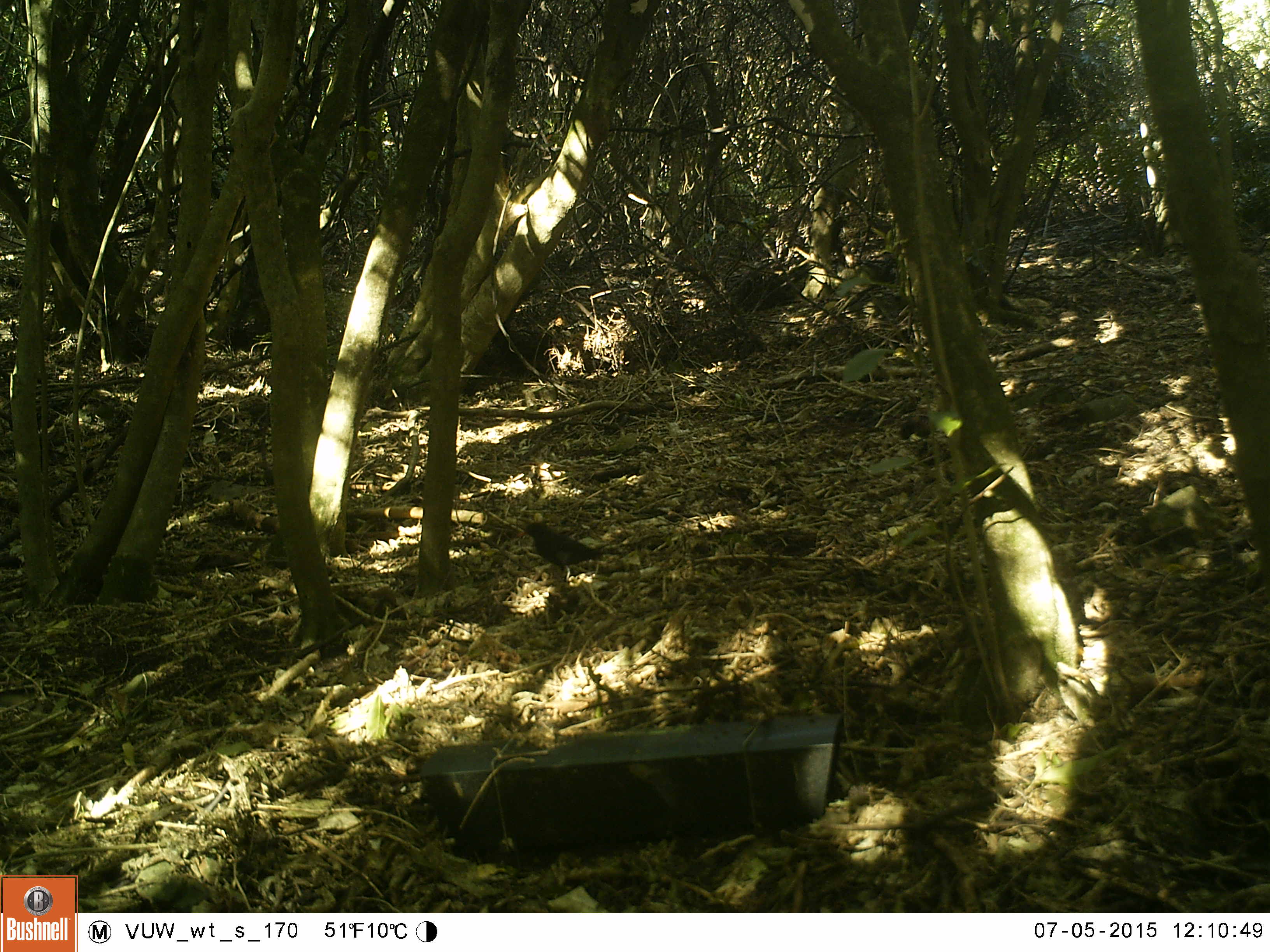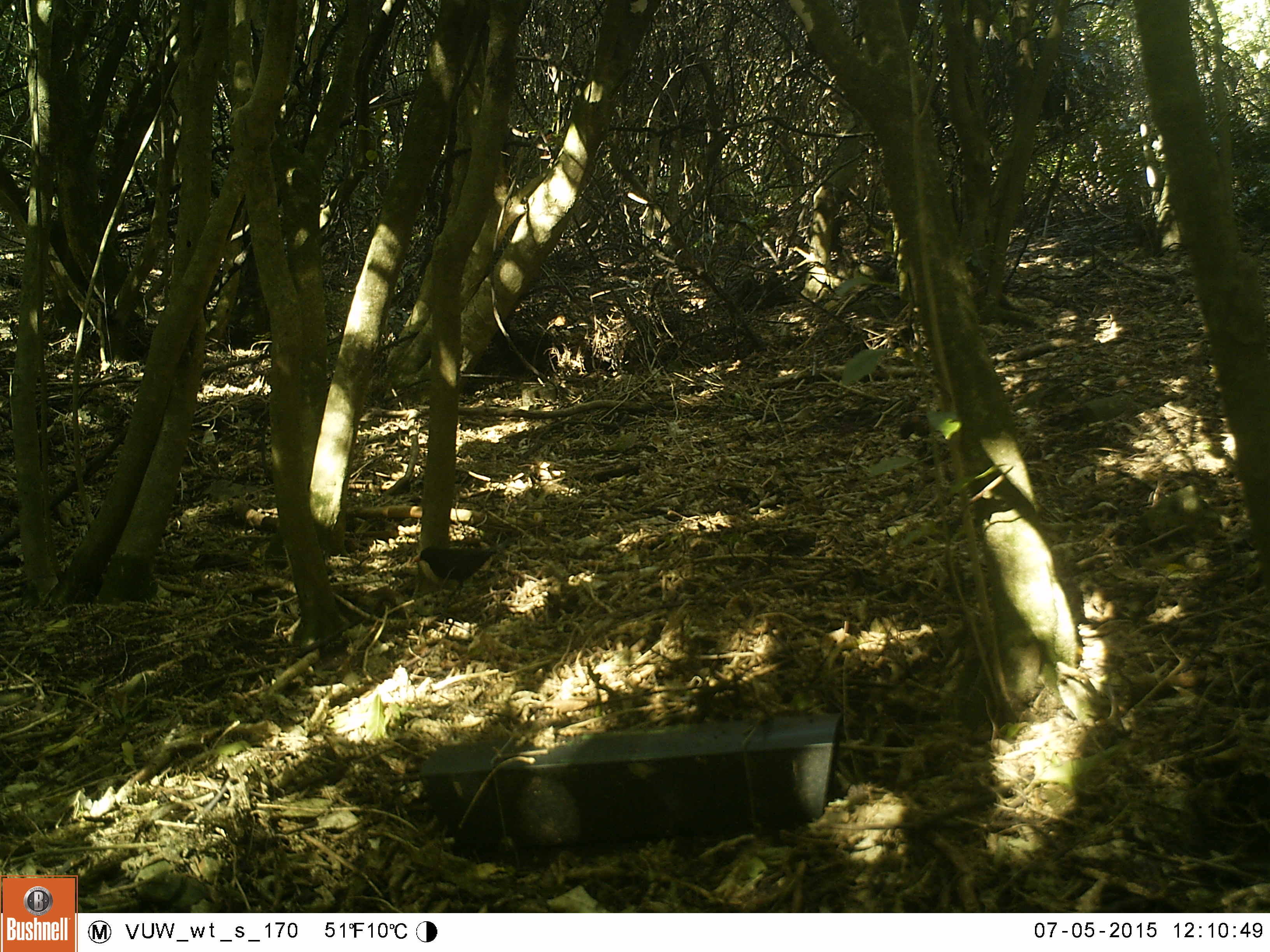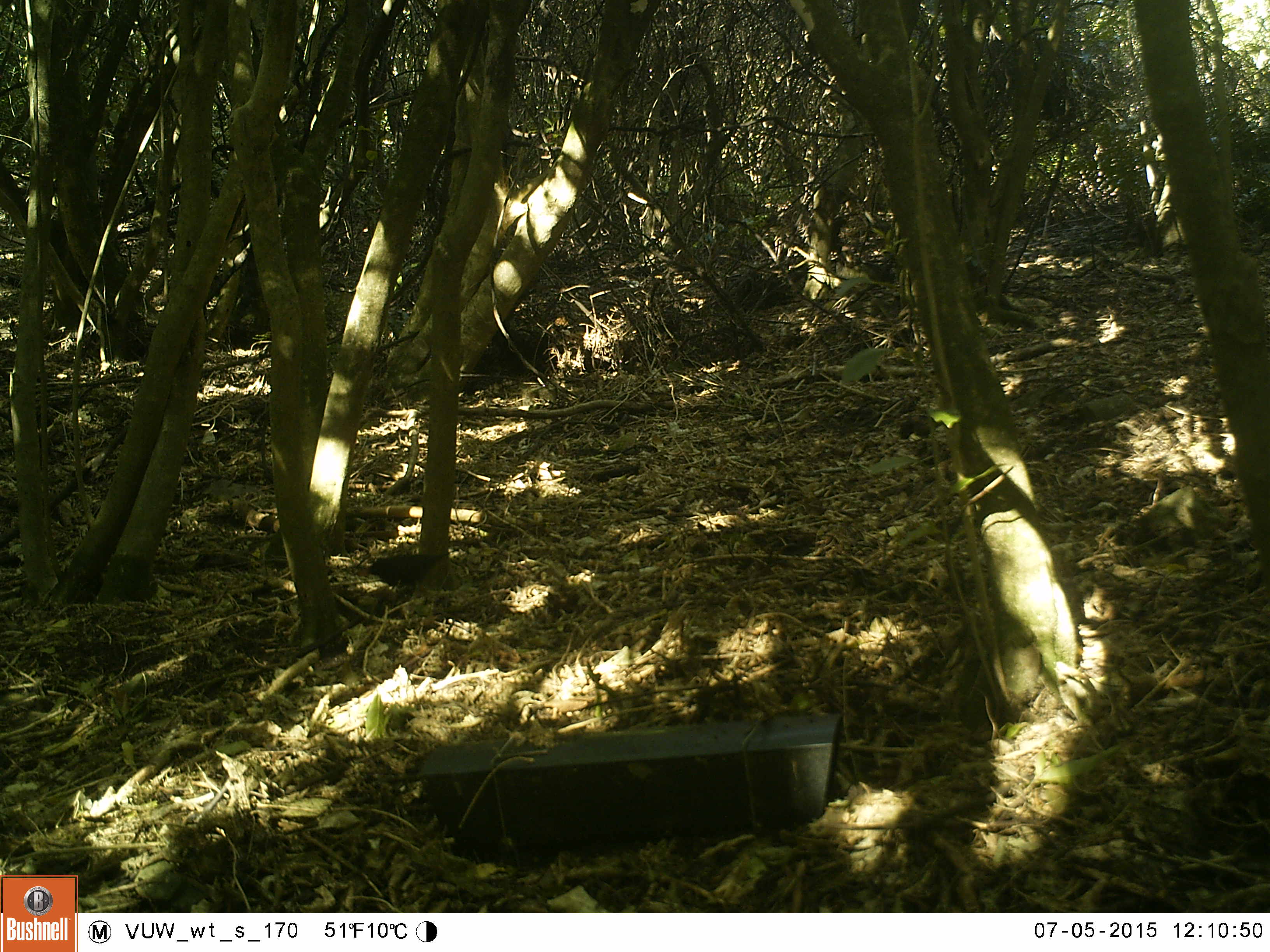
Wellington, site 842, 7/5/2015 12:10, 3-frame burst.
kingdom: Animalia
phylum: Chordata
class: Aves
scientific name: Aves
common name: bird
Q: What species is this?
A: Bird (Aves).